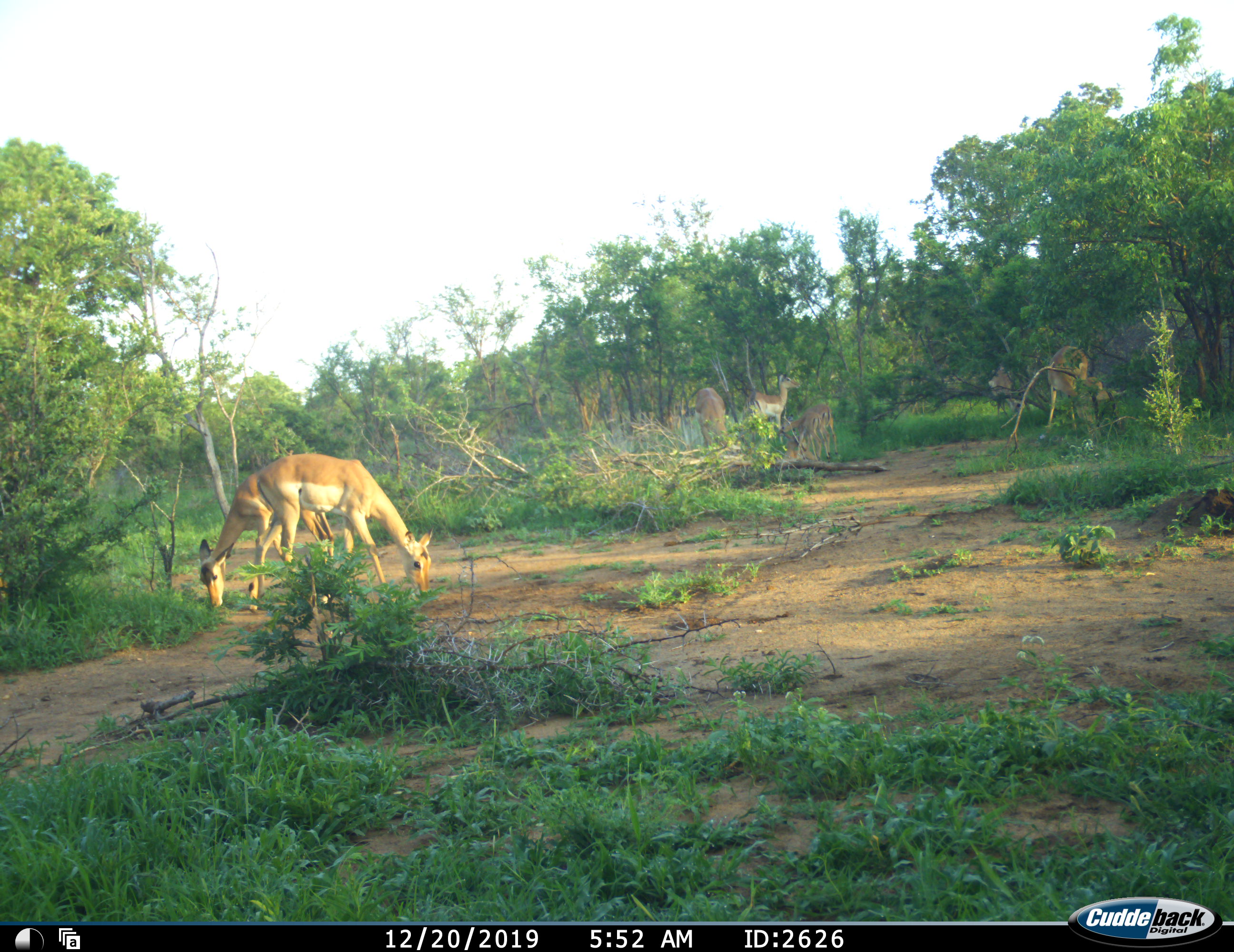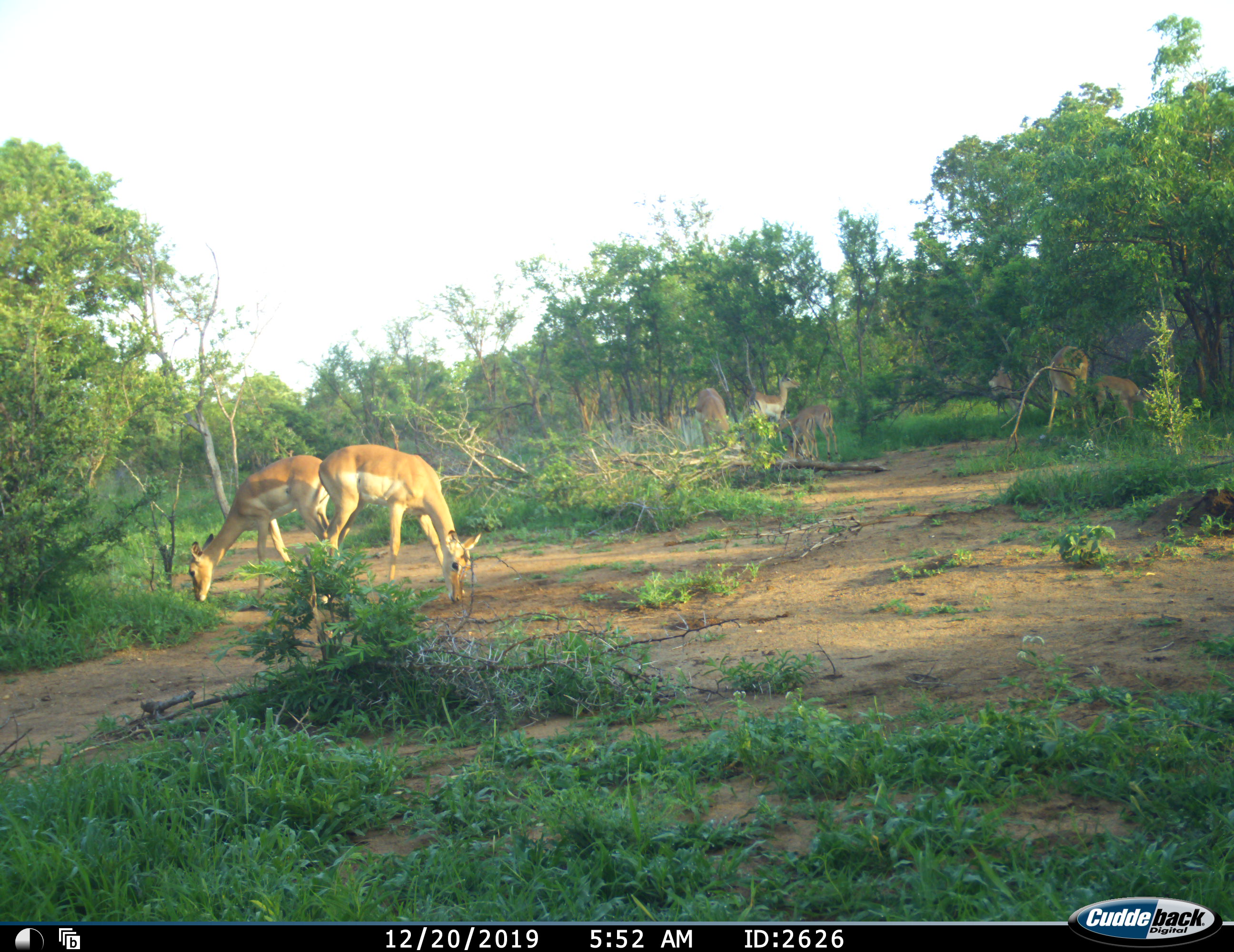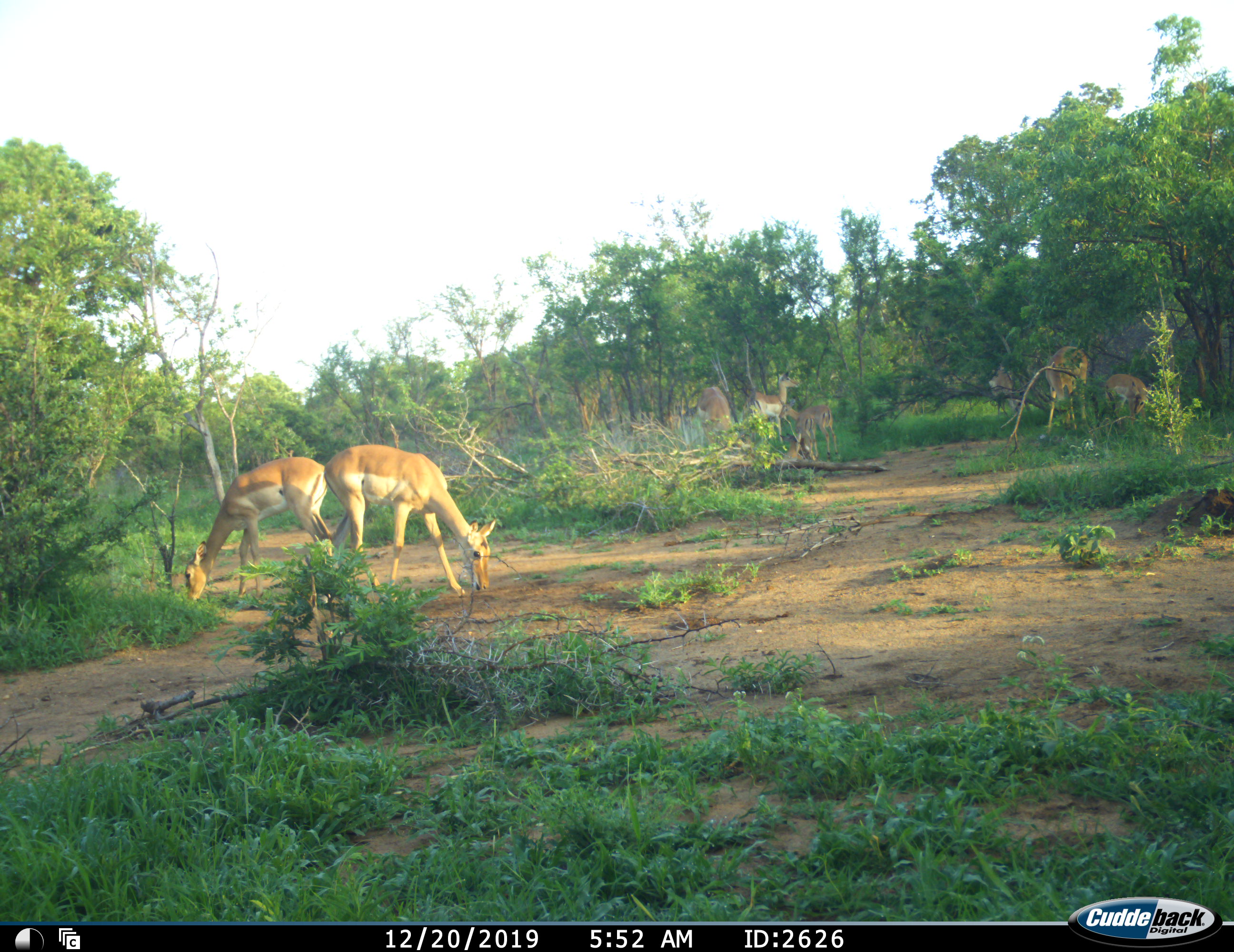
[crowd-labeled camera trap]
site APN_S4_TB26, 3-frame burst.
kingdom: Animalia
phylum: Chordata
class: Mammalia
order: Artiodactyla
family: Bovidae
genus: Aepyceros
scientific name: Aepyceros melampus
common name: impala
Impala (Aepyceros melampus), count 9. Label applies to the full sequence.